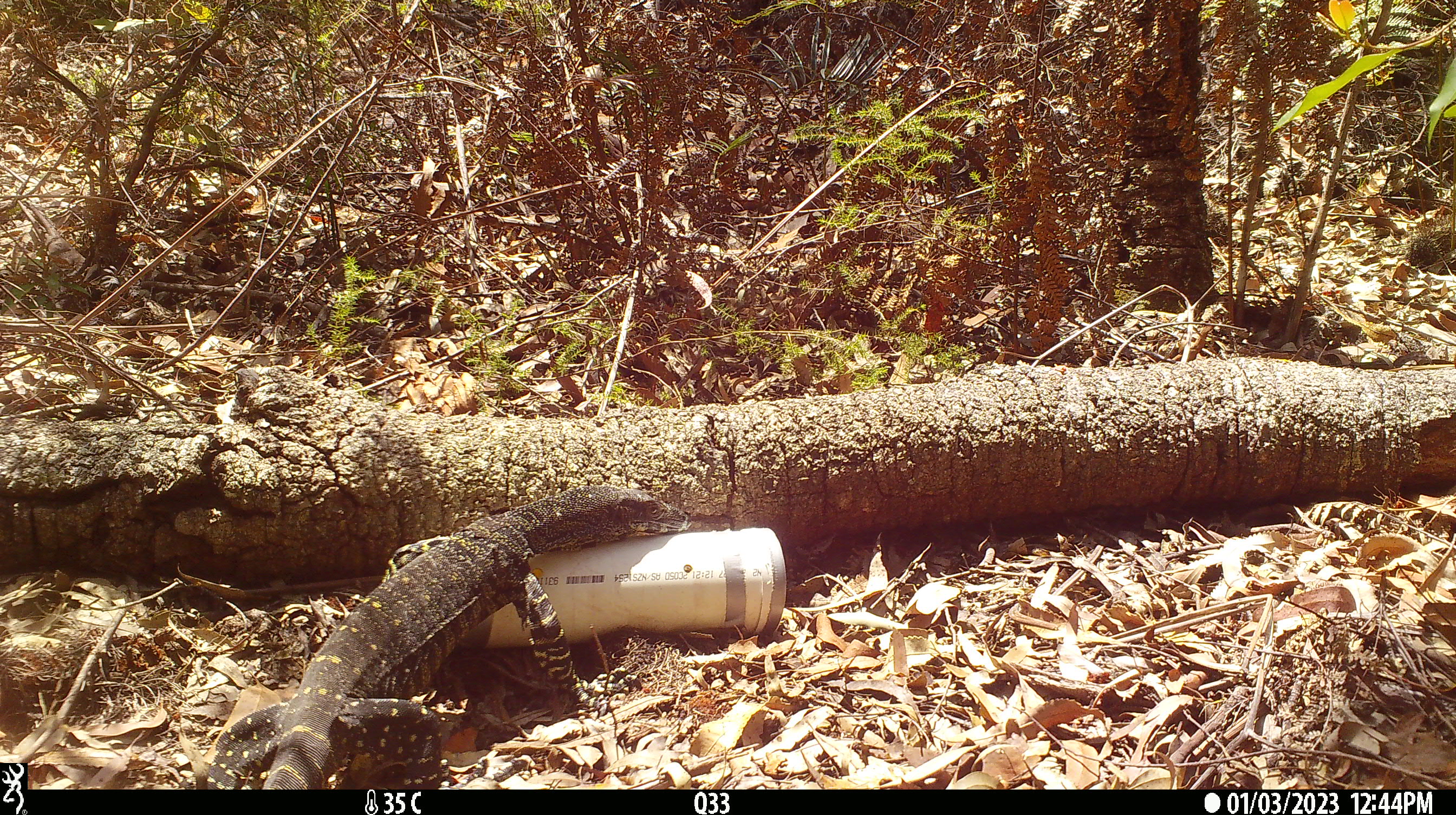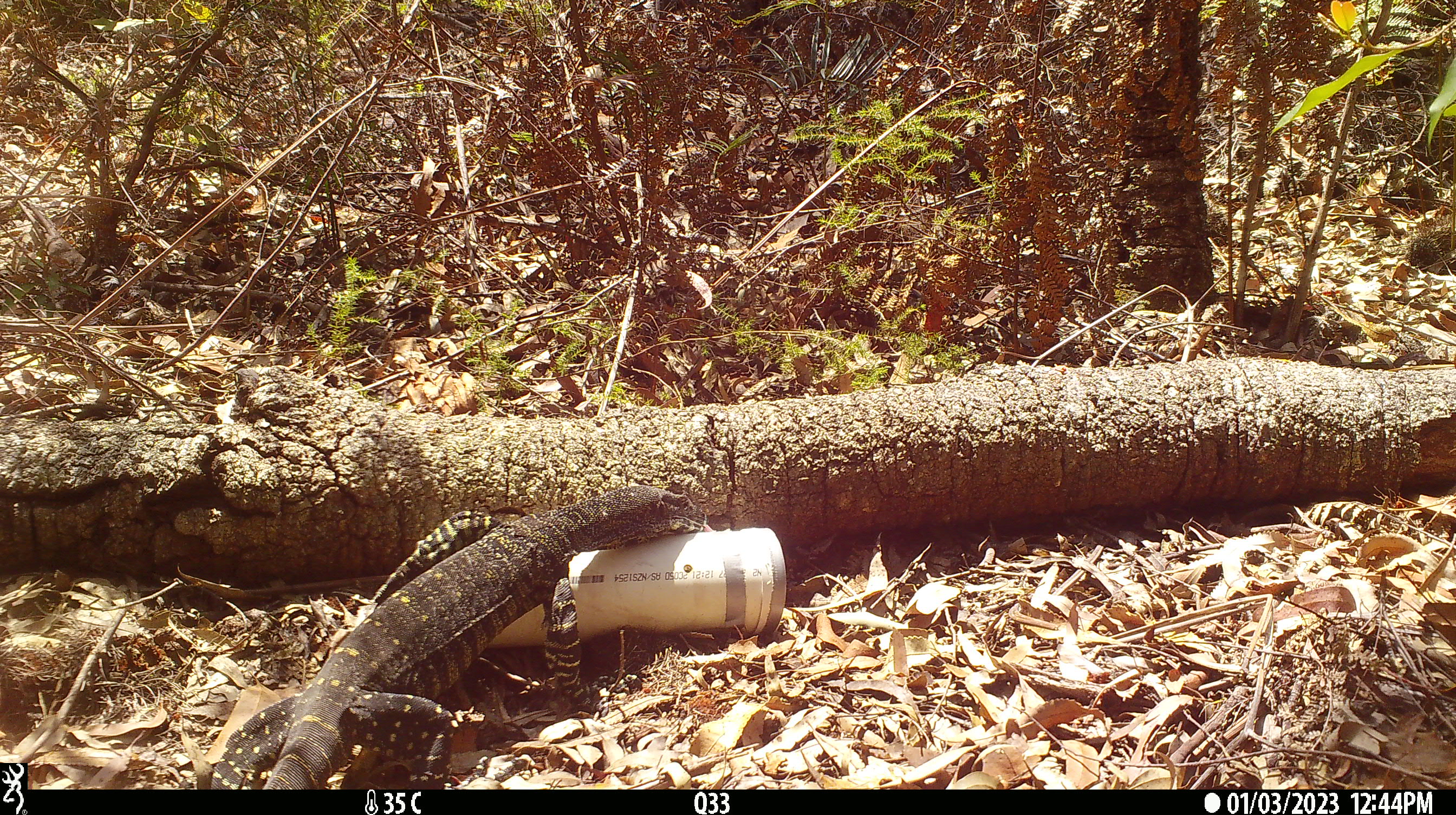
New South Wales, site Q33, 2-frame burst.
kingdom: Animalia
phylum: Chordata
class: Reptilia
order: Squamata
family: Varanidae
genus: Varanus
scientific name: Varanus varius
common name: lace monitor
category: goanna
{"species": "goanna (lace monitor) (Varanus varius)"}